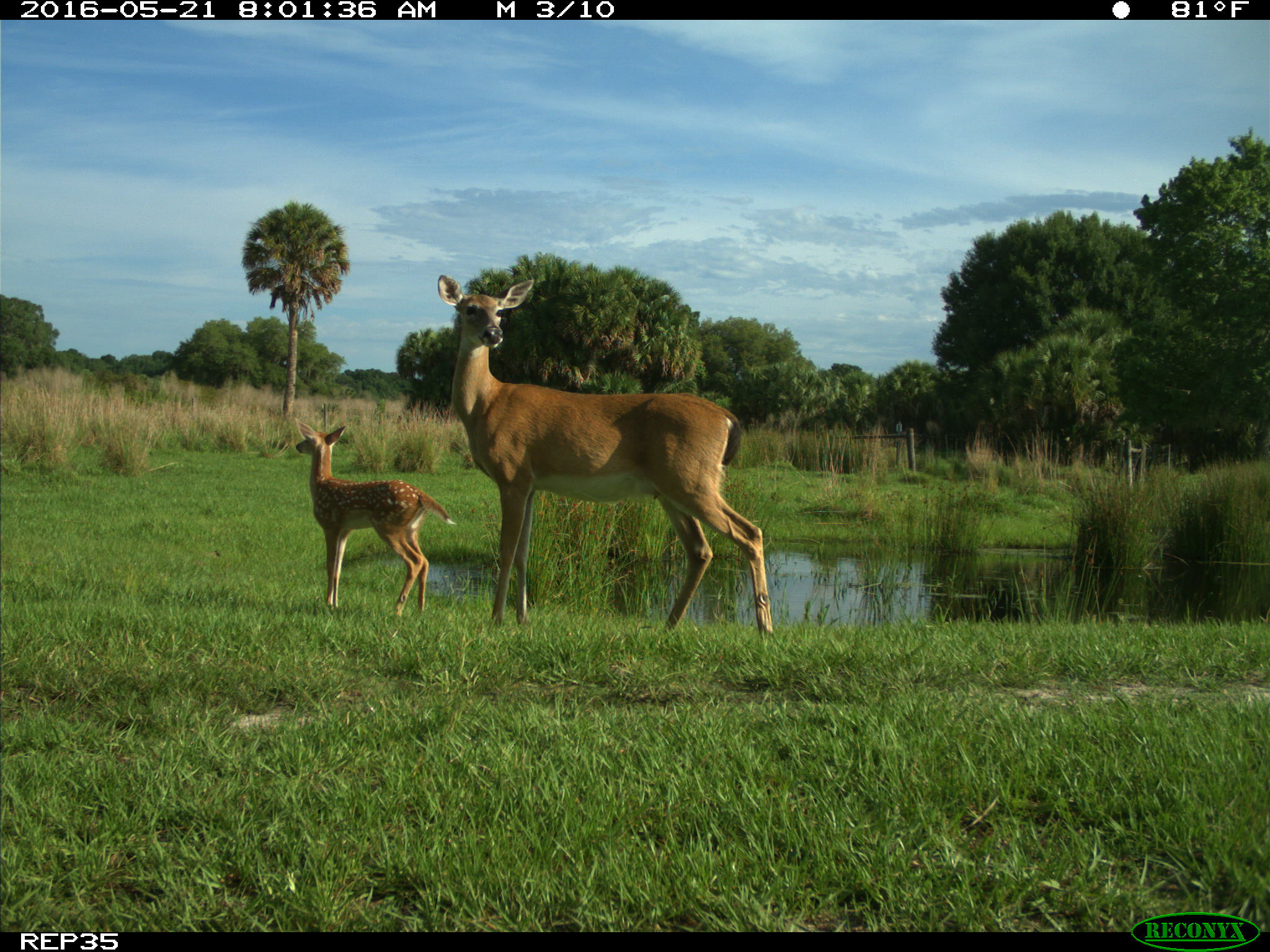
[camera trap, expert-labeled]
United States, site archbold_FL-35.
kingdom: Animalia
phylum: Chordata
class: Mammalia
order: Artiodactyla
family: Cervidae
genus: Odocoileus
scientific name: Odocoileus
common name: deer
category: unidentified deer